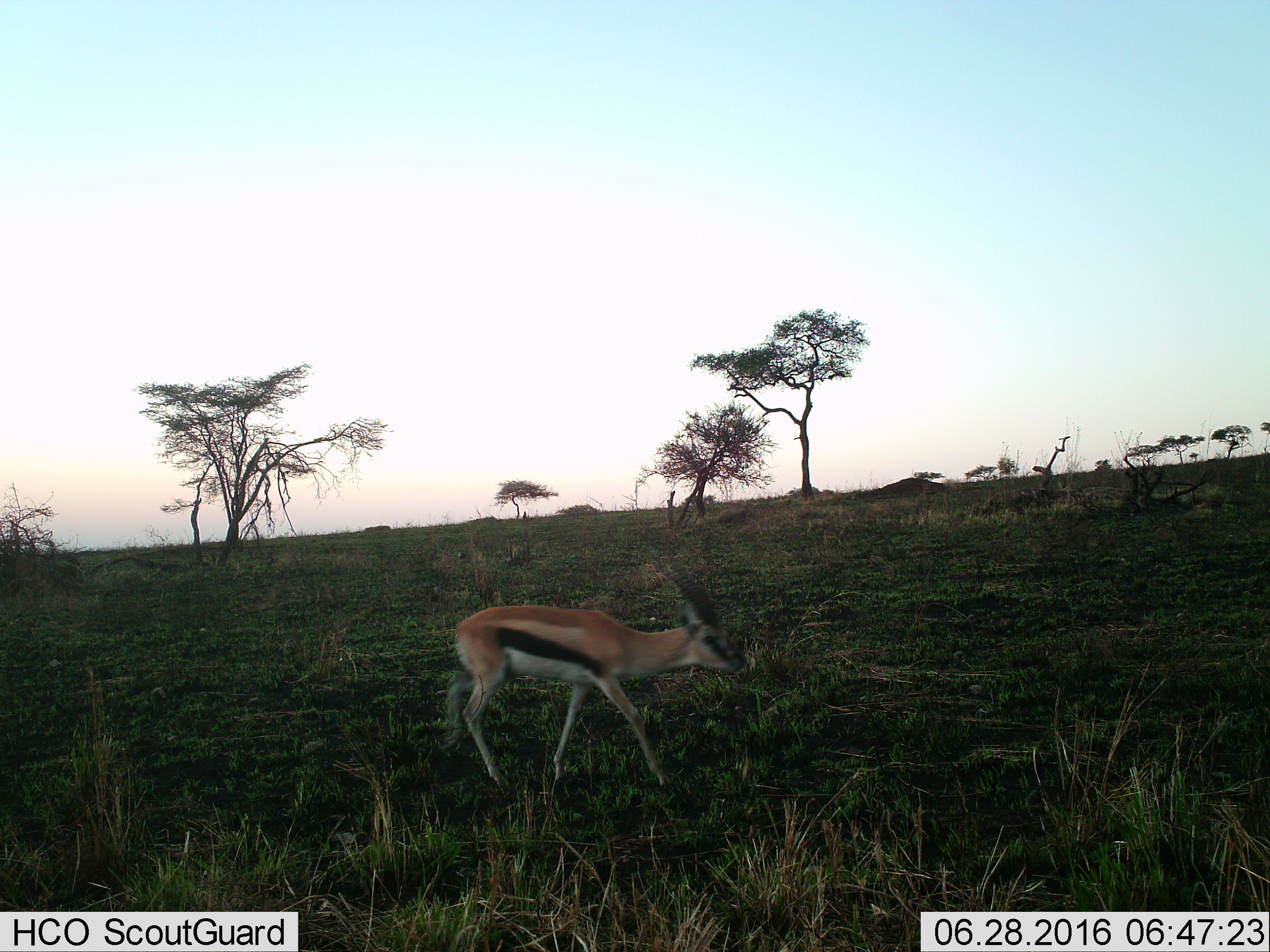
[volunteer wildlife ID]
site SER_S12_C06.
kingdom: Animalia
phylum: Chordata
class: Mammalia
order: Artiodactyla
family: Bovidae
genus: Eudorcas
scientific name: Eudorcas thomsonii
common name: thomson's gazelle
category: gazellethomsons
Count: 1.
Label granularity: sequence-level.